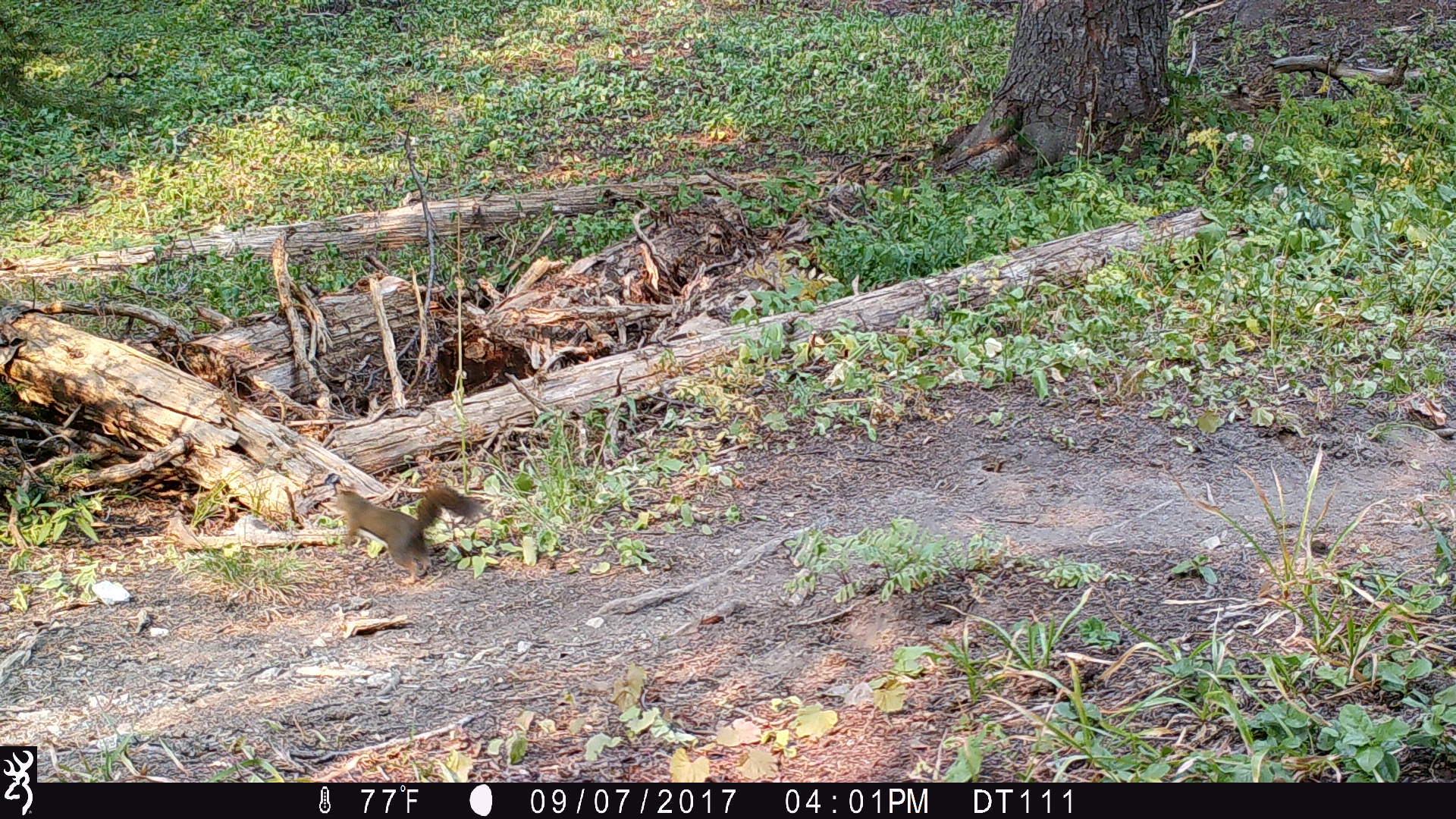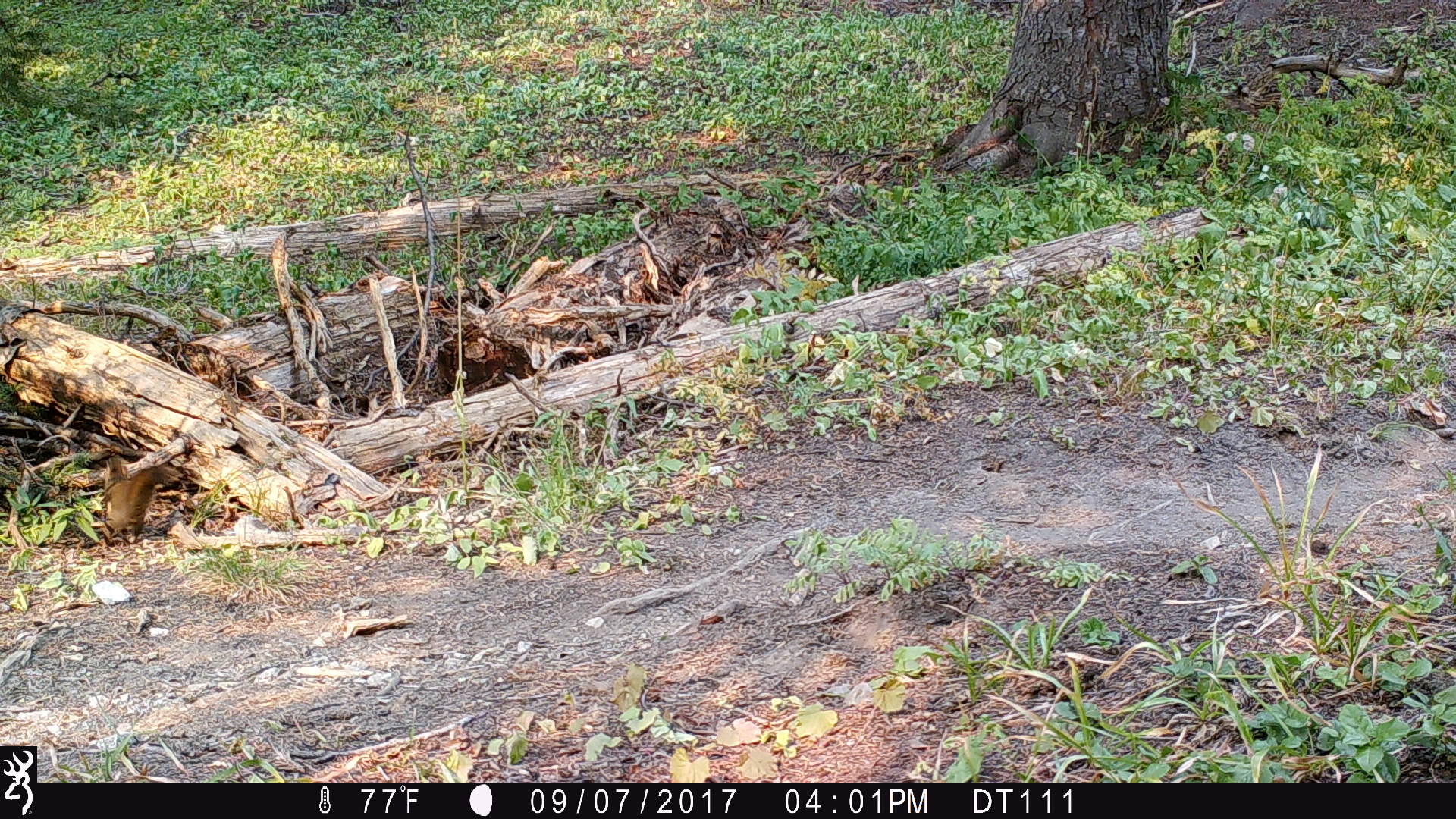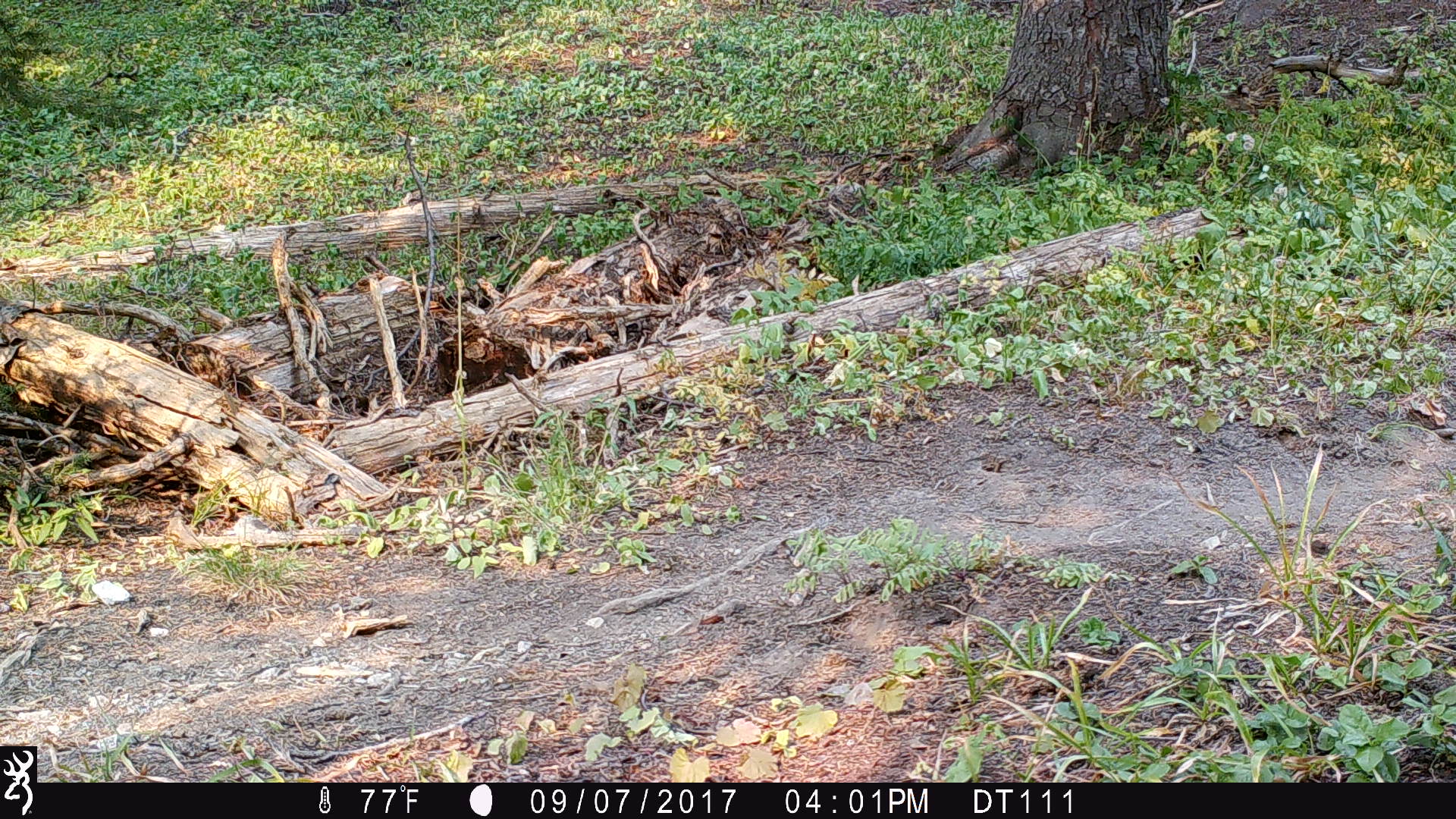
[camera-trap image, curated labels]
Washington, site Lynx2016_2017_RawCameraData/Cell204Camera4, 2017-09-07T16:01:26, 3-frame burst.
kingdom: Animalia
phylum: Chordata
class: Mammalia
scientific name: Mammalia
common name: small mammal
Small mammal (Mammalia). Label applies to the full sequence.